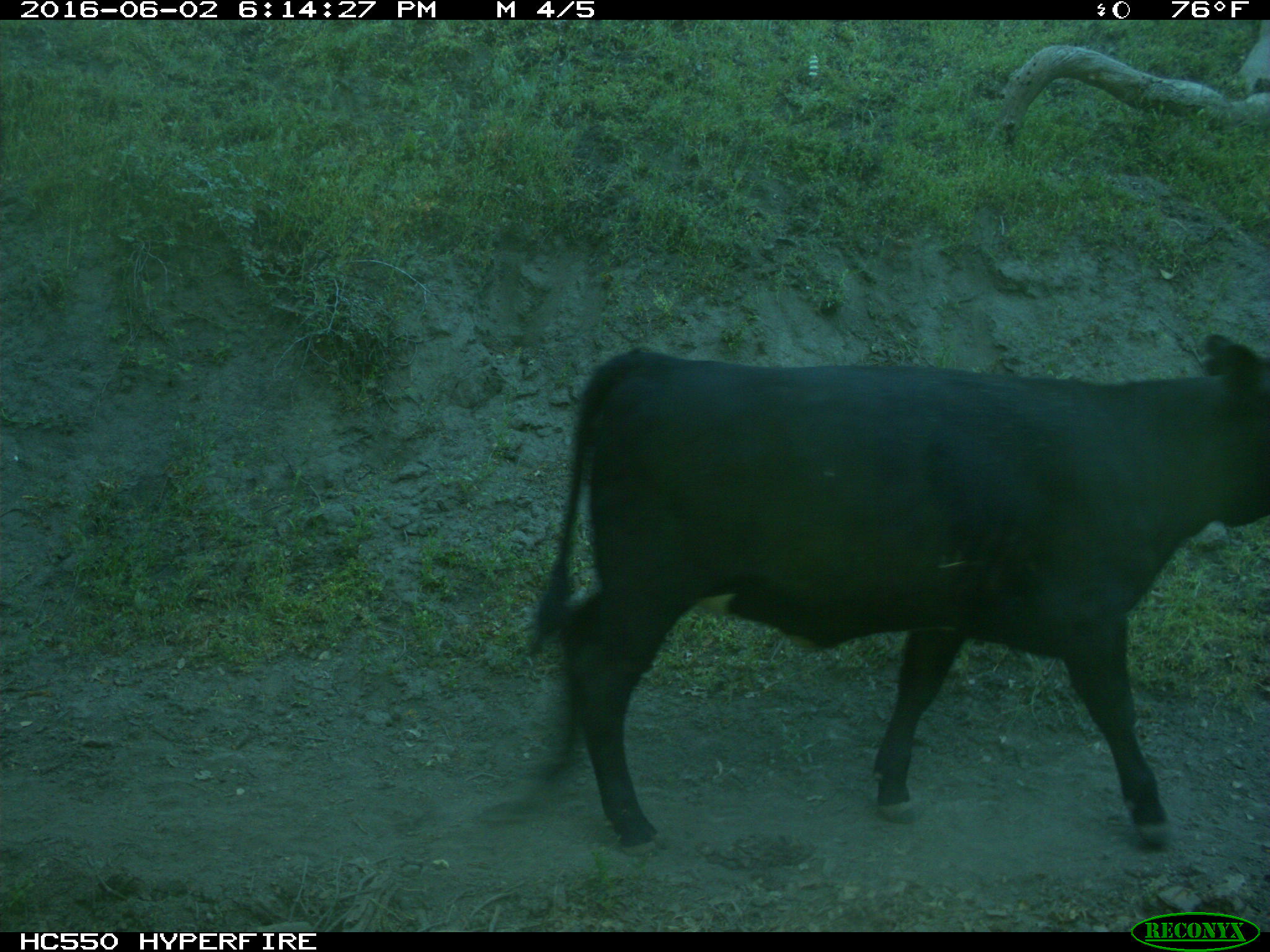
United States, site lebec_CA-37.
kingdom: Animalia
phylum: Chordata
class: Mammalia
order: Artiodactyla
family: Bovidae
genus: Bos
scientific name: Bos taurus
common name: domestic cow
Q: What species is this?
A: Bos taurus (domestic cow).